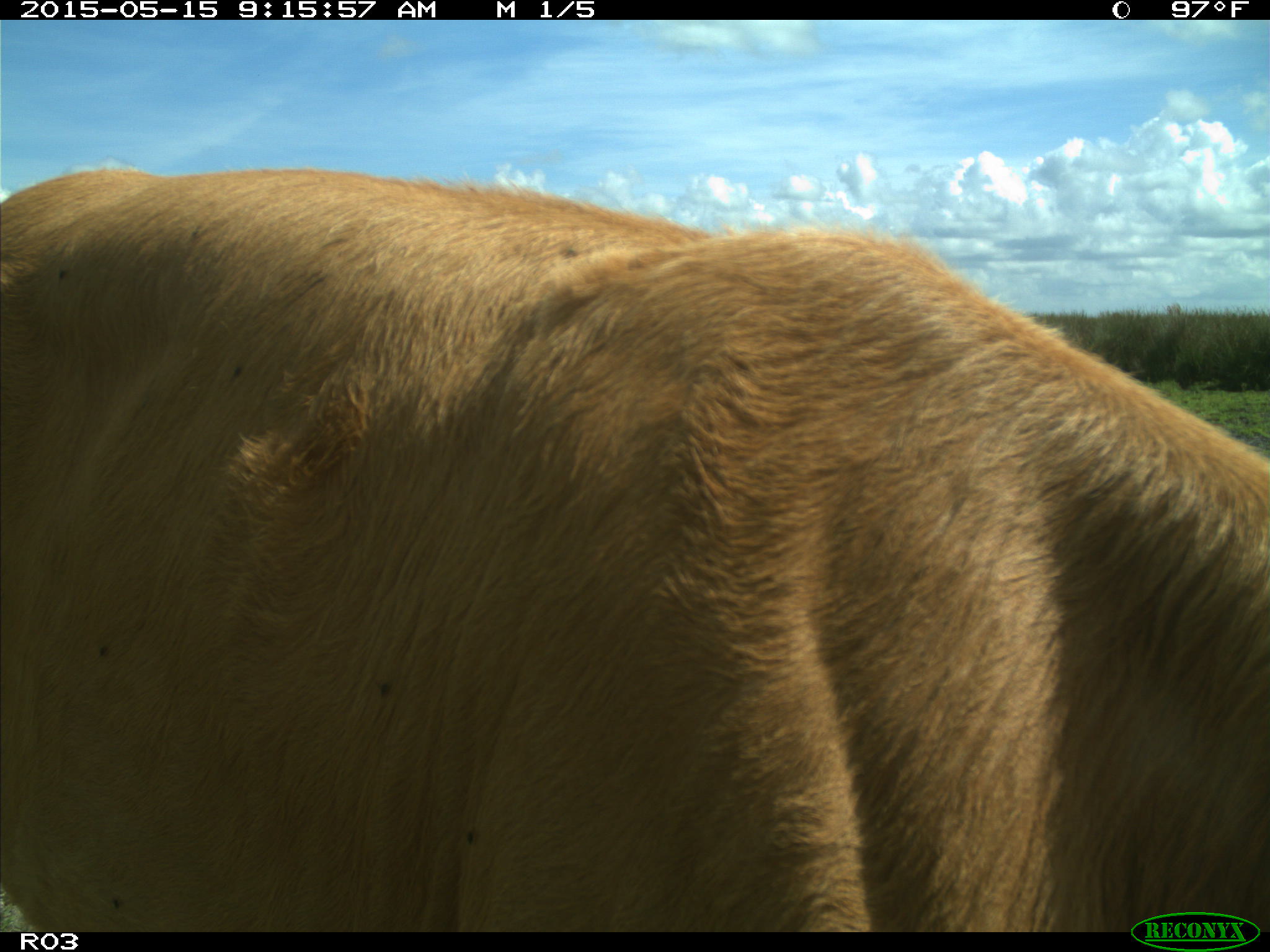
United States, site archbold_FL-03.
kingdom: Animalia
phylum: Chordata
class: Mammalia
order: Artiodactyla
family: Bovidae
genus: Bos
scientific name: Bos taurus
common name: domestic cow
Bos taurus (domestic cow).